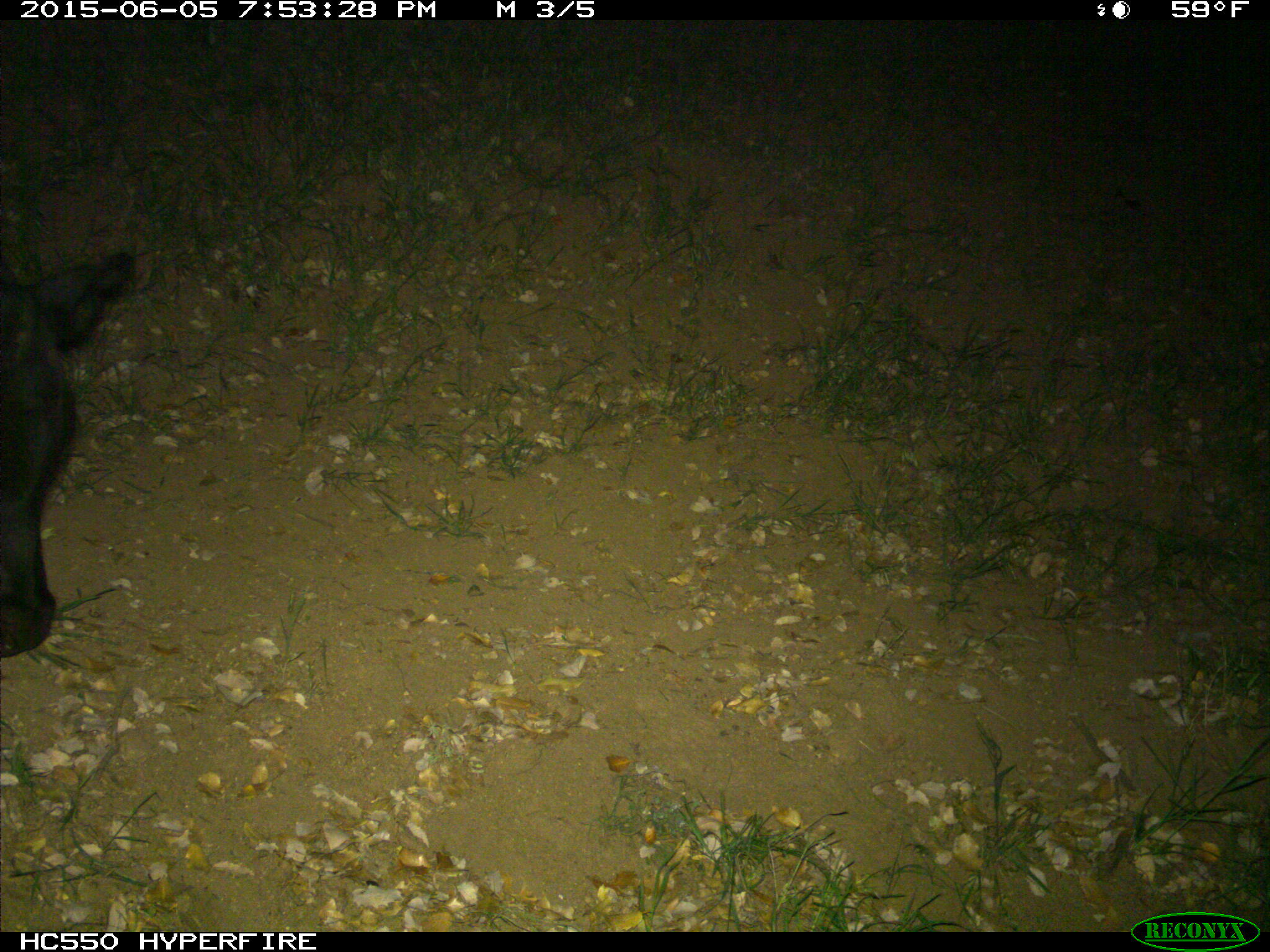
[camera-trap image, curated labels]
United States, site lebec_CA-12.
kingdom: Animalia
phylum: Chordata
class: Mammalia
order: Artiodactyla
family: Bovidae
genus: Bos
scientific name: Bos taurus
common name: domestic cow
Bos taurus (domestic cow).